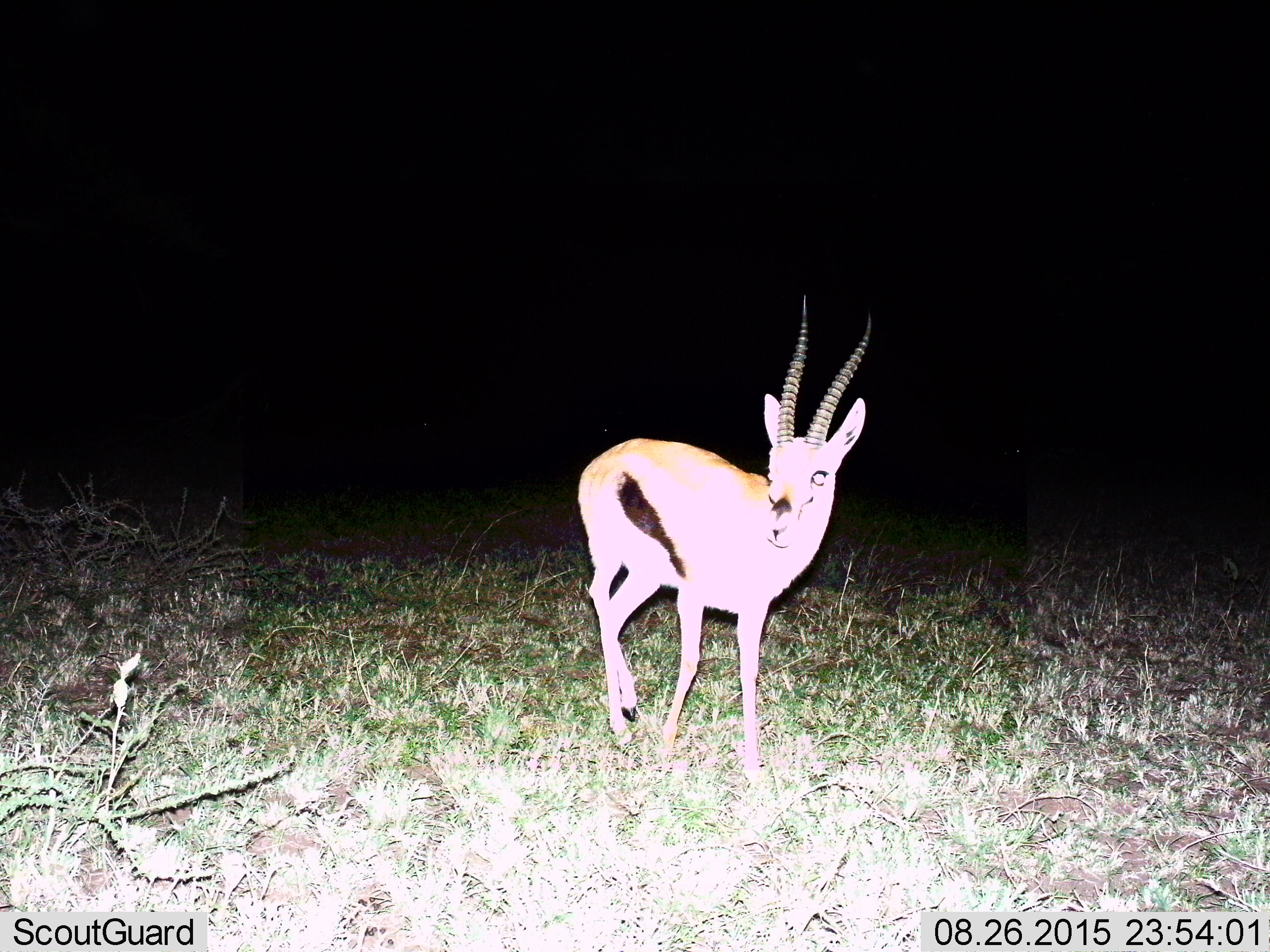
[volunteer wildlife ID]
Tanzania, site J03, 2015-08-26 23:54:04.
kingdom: Animalia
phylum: Chordata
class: Mammalia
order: Artiodactyla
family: Bovidae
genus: Eudorcas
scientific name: Eudorcas thomsonii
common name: thomson's gazelle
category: gazellethomsons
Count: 1.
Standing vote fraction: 75%.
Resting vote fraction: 0%.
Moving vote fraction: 38%.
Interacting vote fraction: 0%.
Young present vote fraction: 0%.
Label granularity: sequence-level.